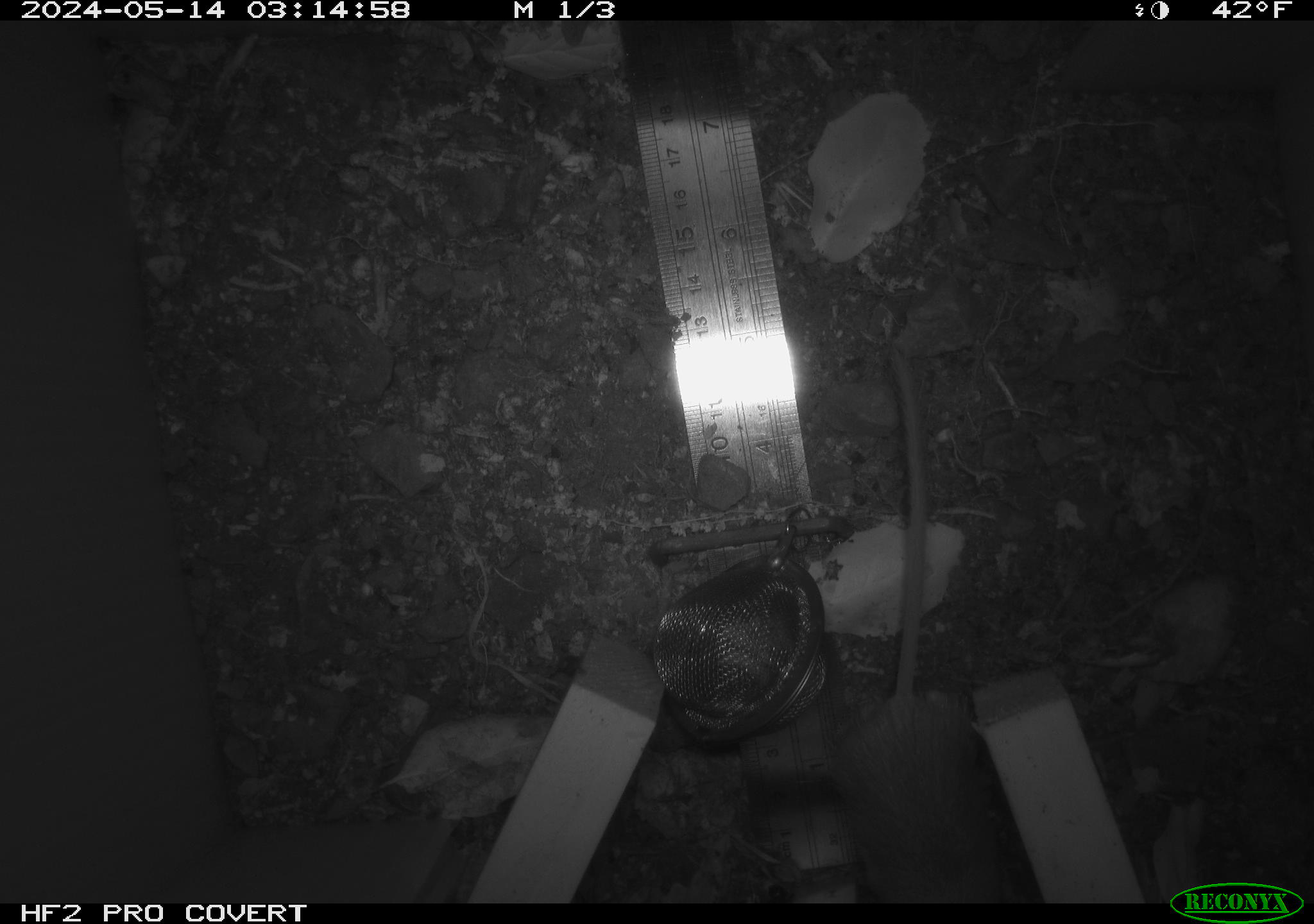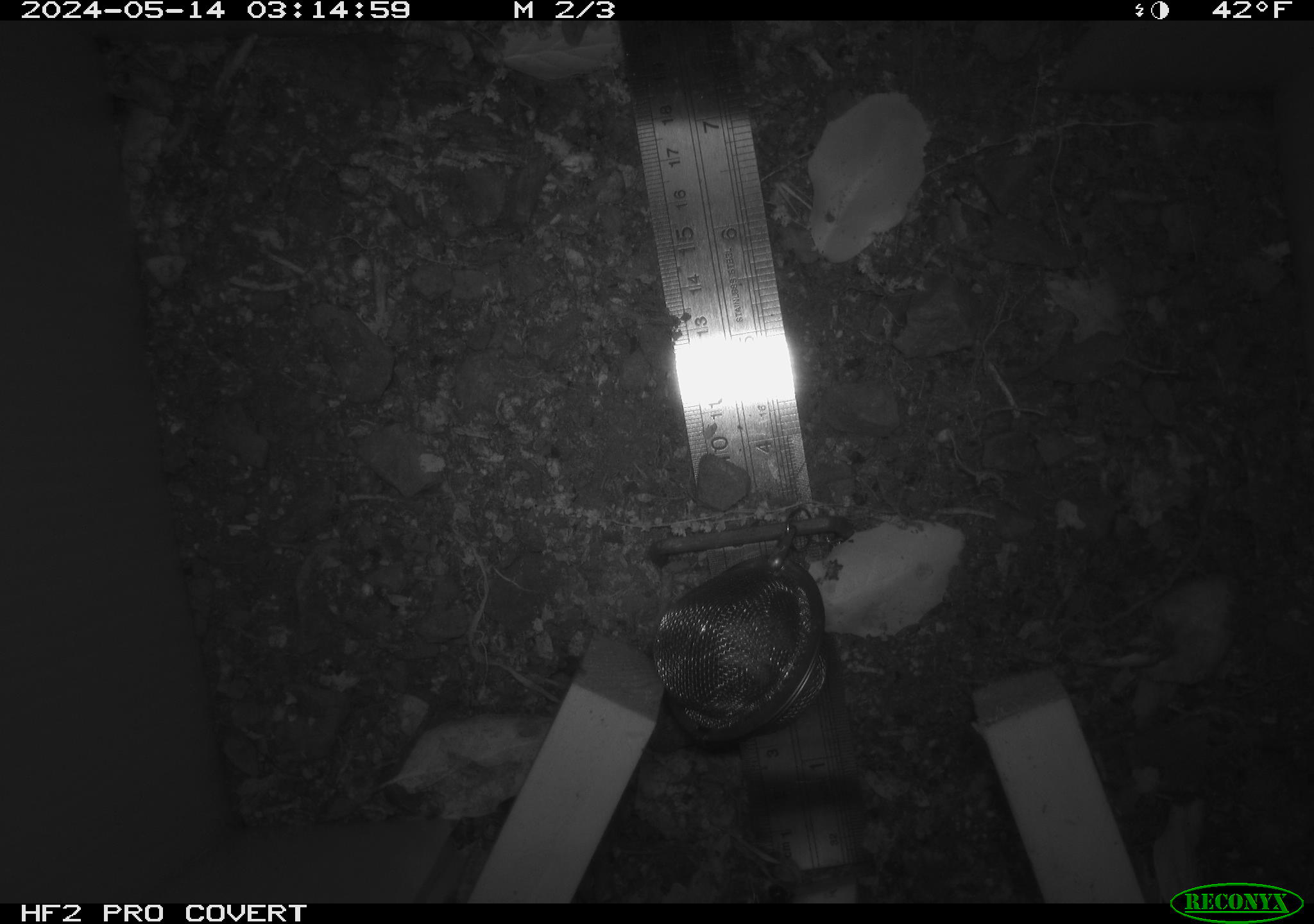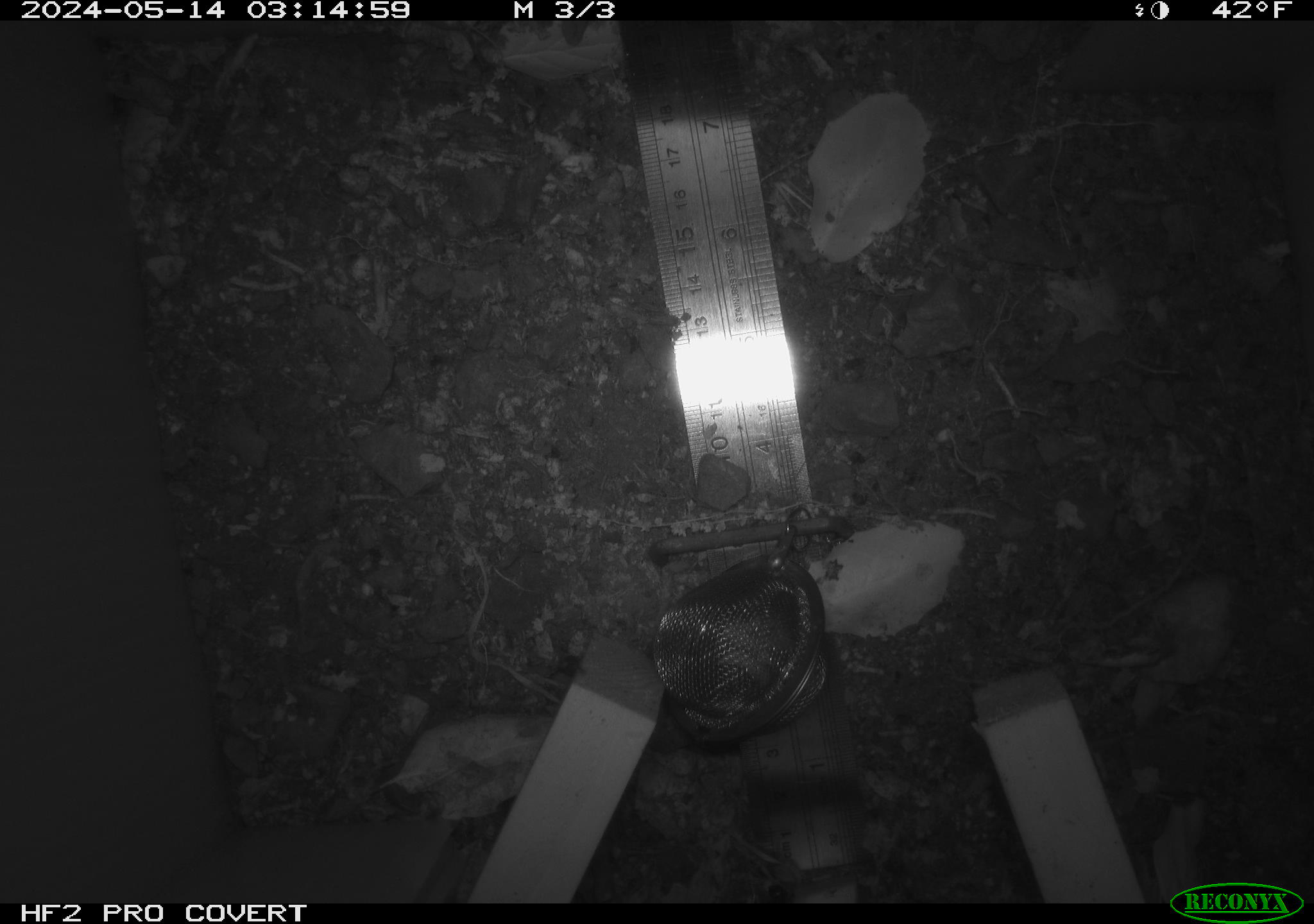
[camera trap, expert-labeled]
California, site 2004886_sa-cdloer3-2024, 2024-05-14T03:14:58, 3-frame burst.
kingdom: Animalia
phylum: Chordata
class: Mammalia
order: Rodentia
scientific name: Rodentia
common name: mouse species